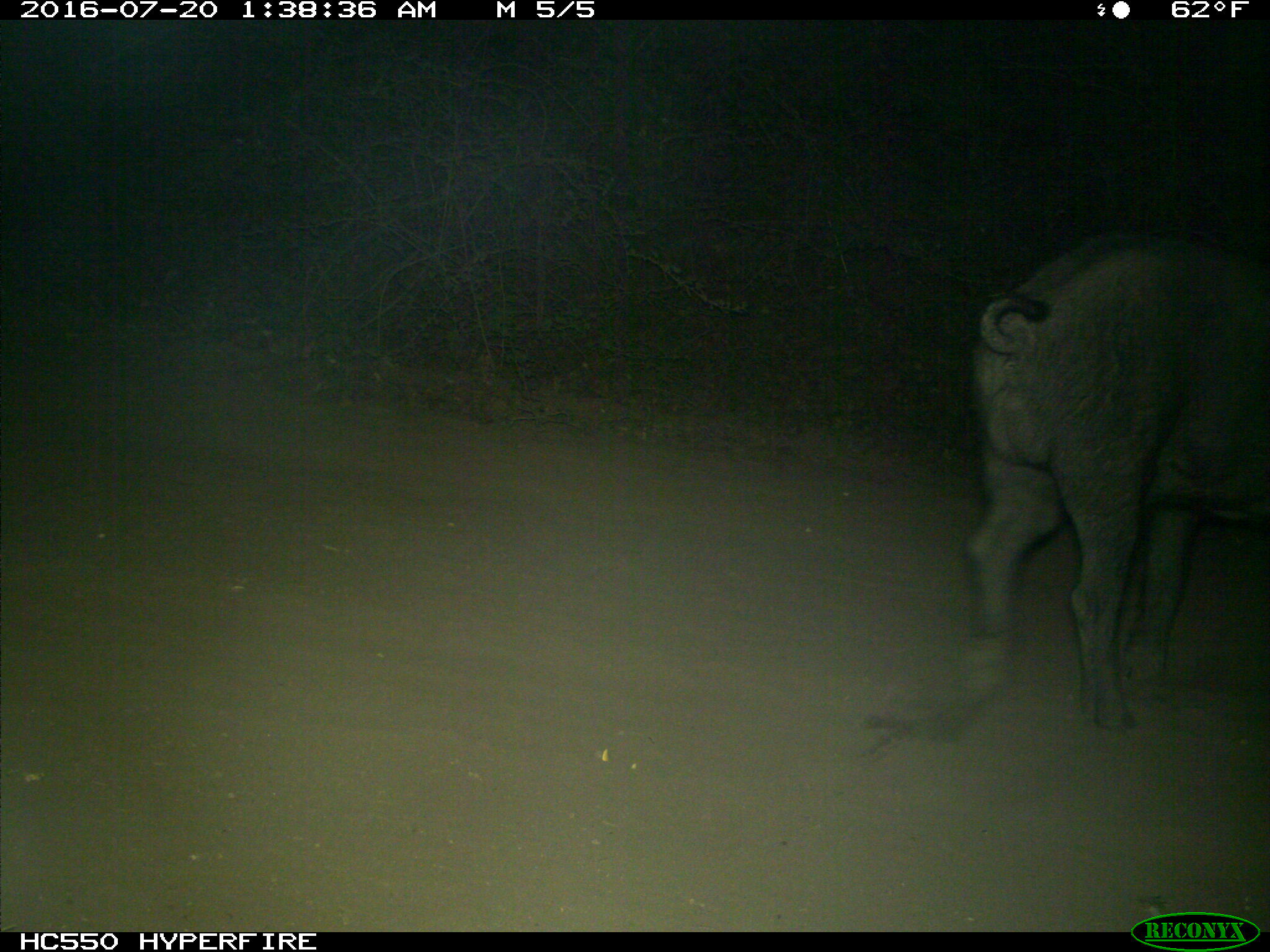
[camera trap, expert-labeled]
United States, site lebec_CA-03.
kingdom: Animalia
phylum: Chordata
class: Mammalia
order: Artiodactyla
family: Suidae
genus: Sus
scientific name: Sus scrofa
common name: wild boar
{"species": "Sus scrofa (wild boar)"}